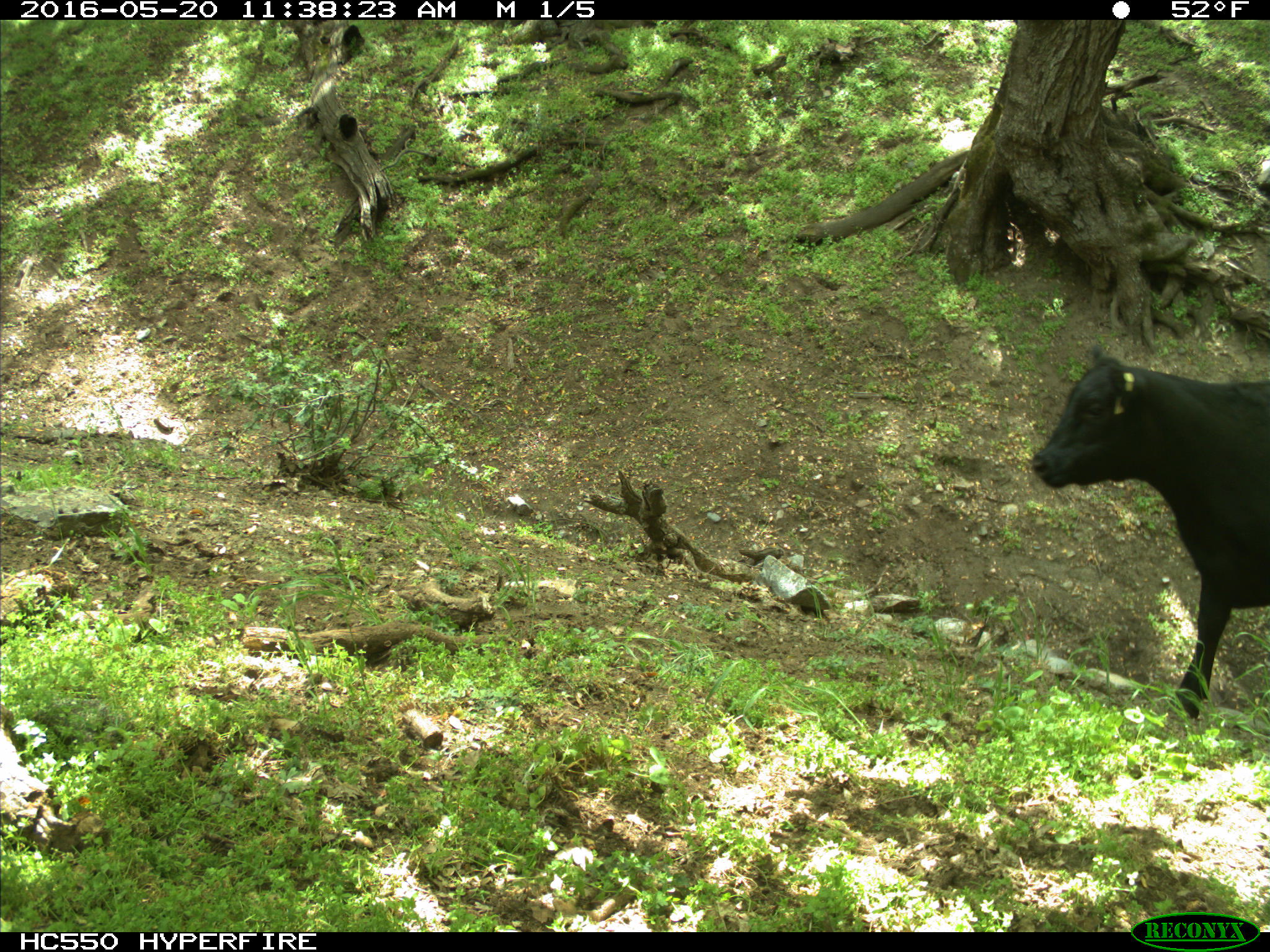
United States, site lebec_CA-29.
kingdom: Animalia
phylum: Chordata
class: Mammalia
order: Artiodactyla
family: Bovidae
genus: Bos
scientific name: Bos taurus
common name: domestic cow